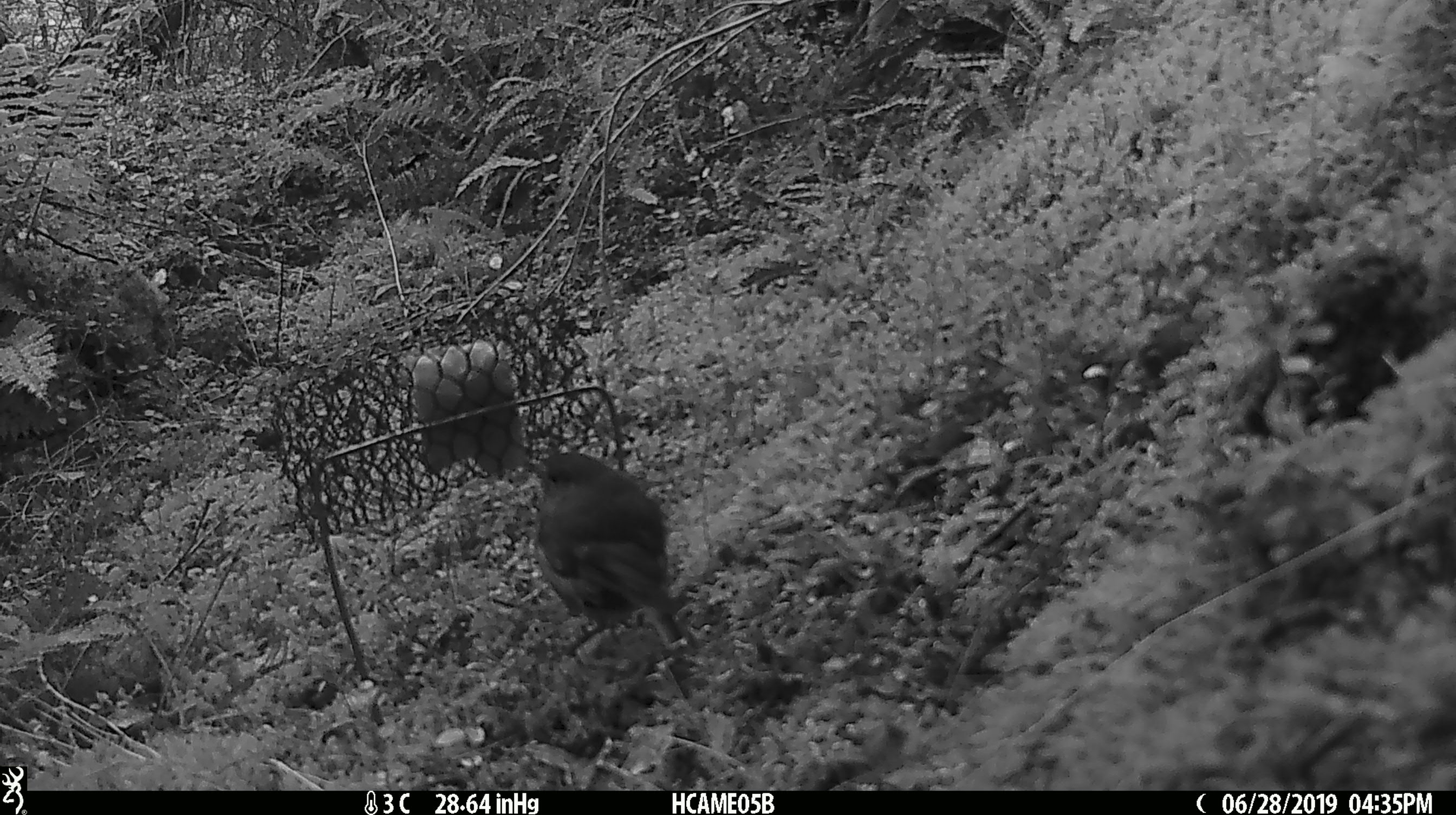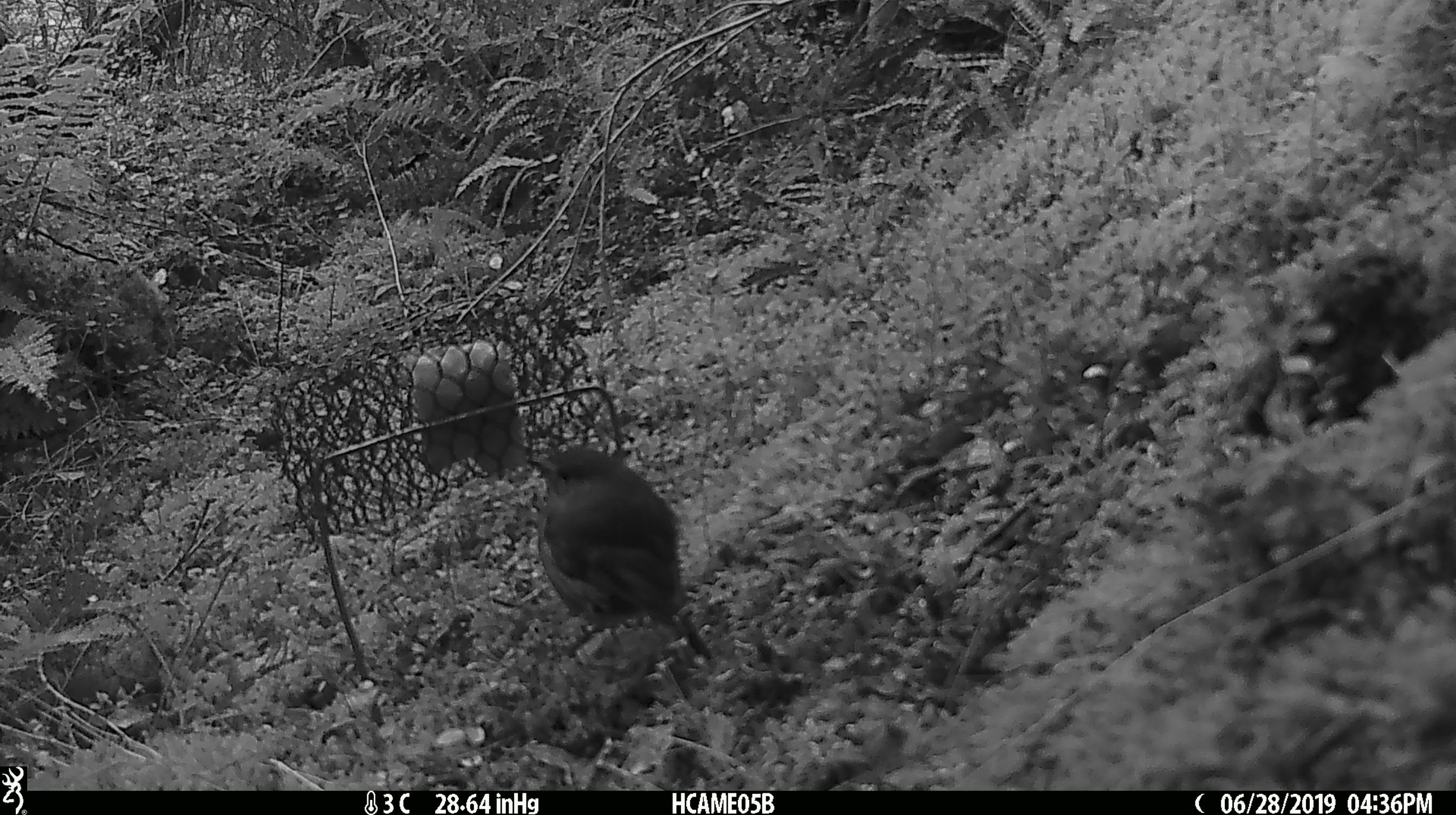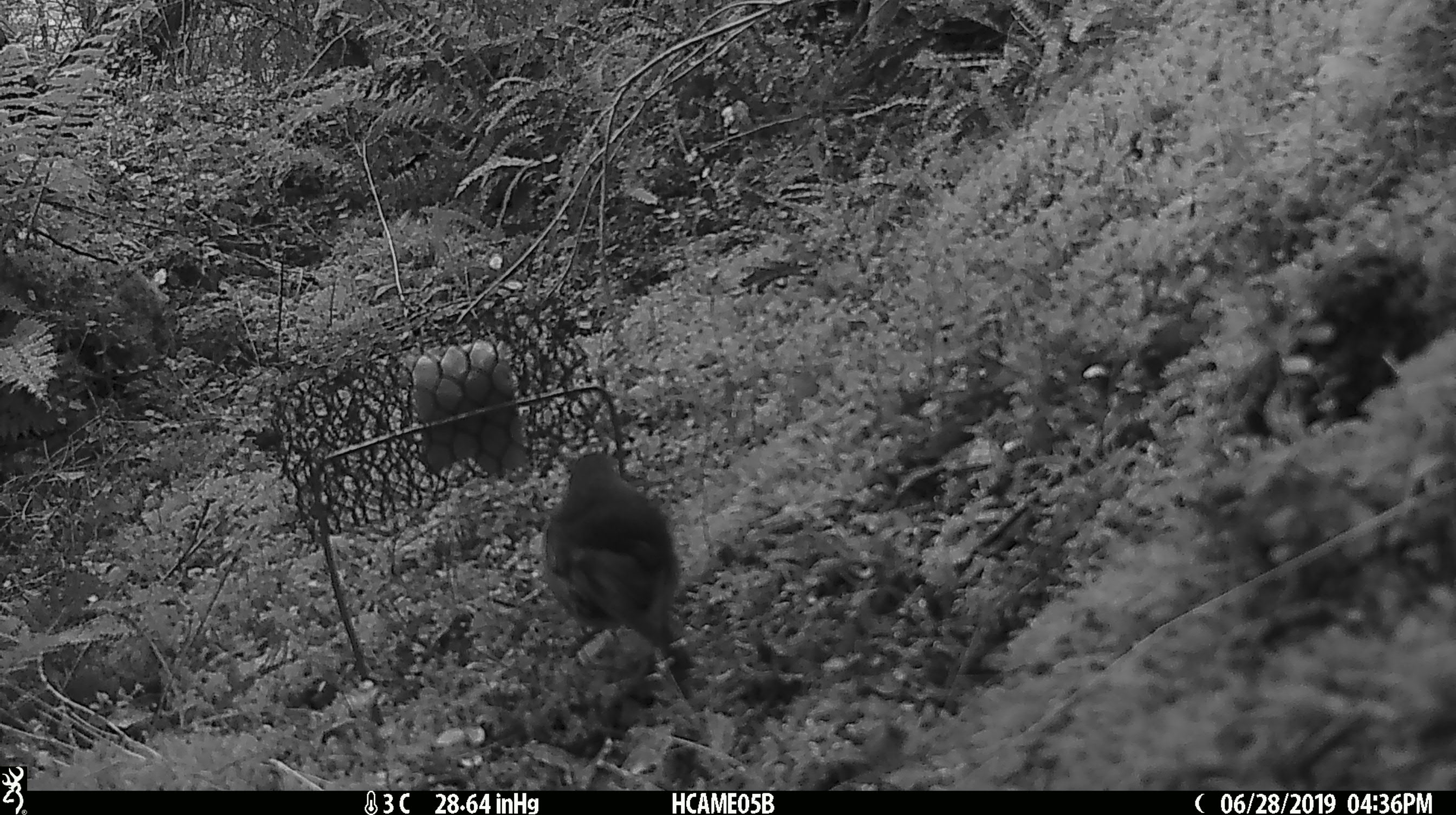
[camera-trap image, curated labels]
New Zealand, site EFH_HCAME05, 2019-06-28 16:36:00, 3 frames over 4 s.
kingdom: Animalia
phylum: Chordata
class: Aves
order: Passeriformes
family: Petroicidae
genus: Petroica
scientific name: Petroica australis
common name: new zealand robin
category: robin